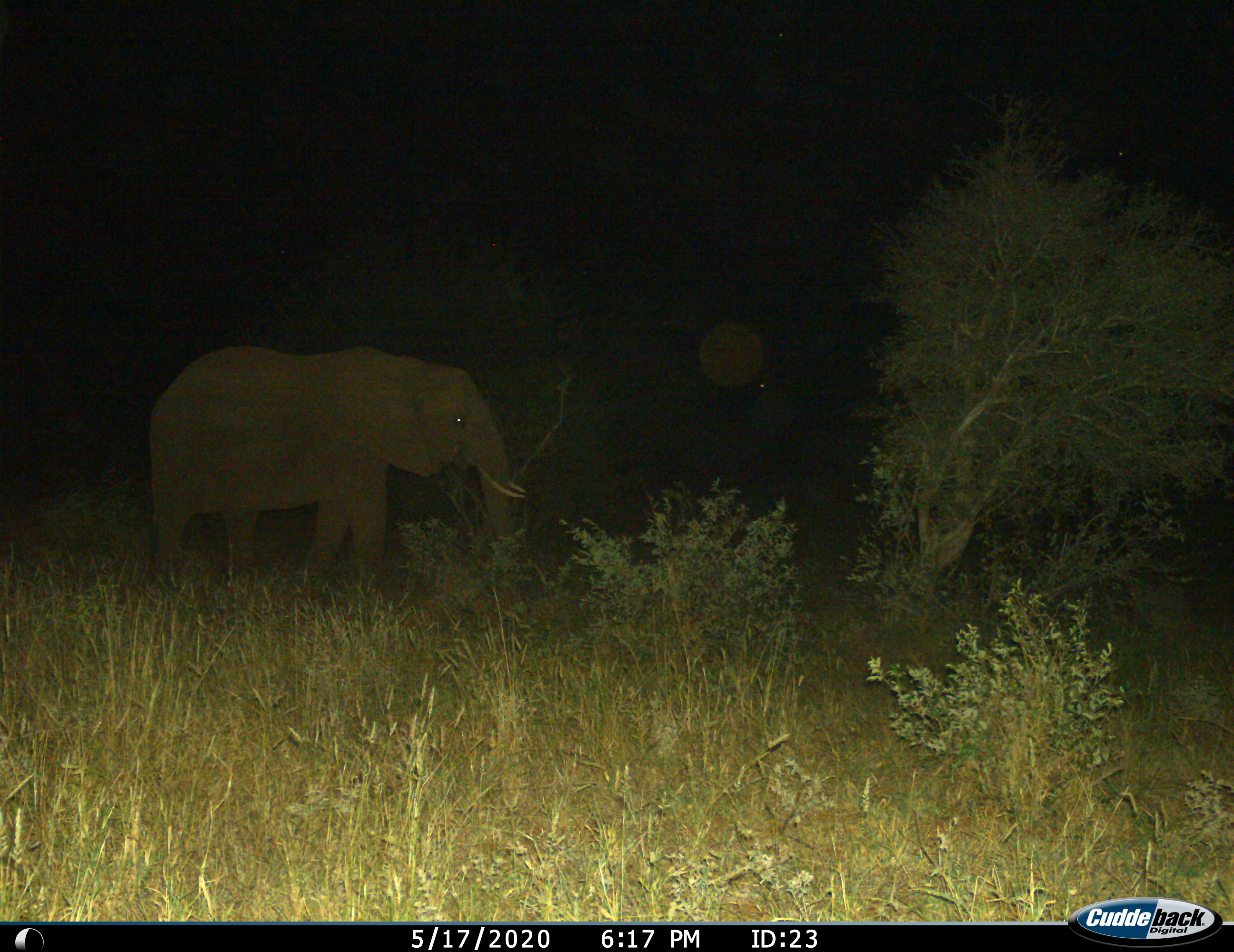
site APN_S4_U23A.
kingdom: Animalia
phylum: Chordata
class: Mammalia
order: Proboscidea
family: Elephantidae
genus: Loxodonta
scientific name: Loxodonta africana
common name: african bush elephant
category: elephant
Elephant (african bush elephant) (Loxodonta africana), count 1. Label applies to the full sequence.